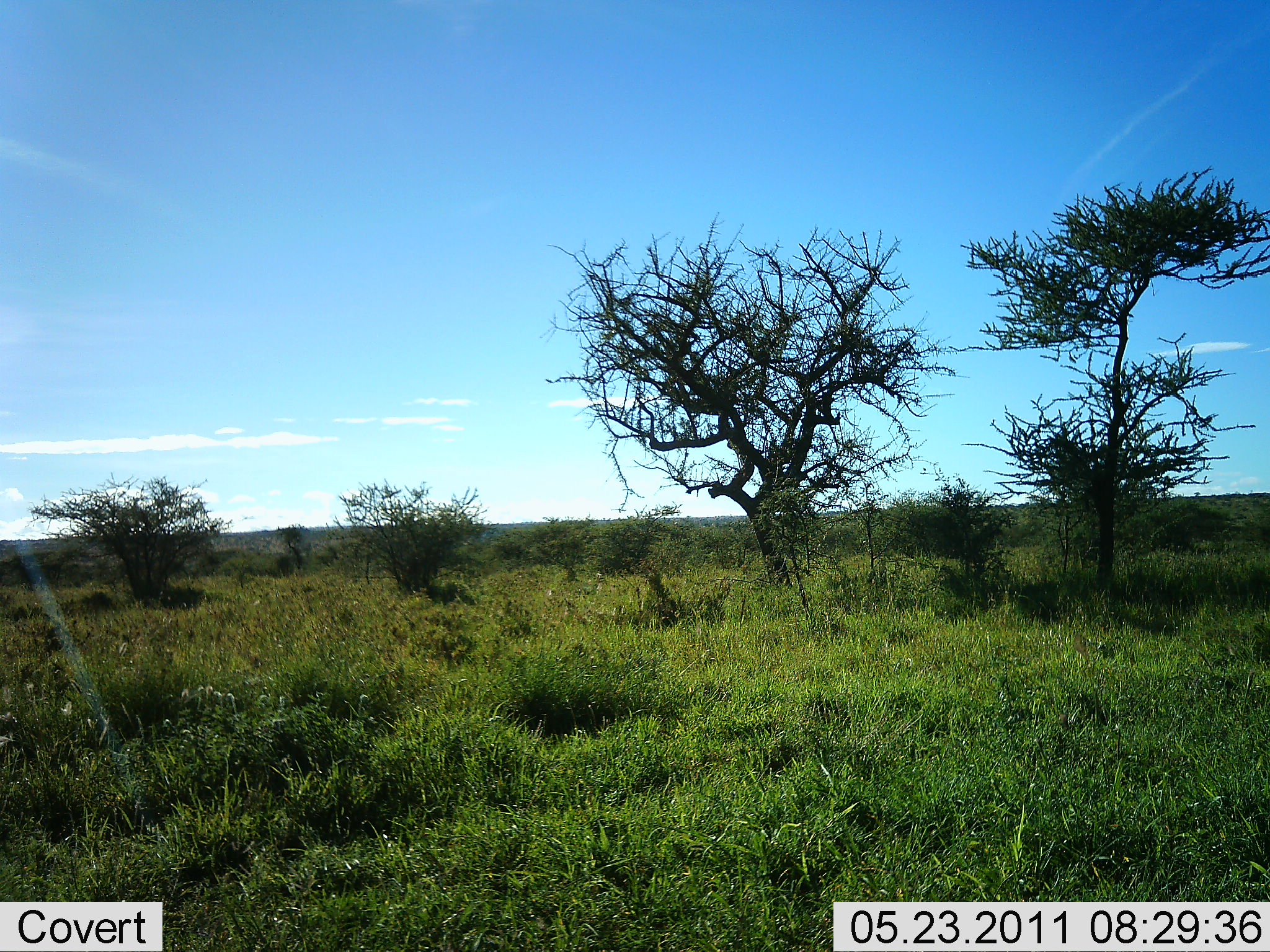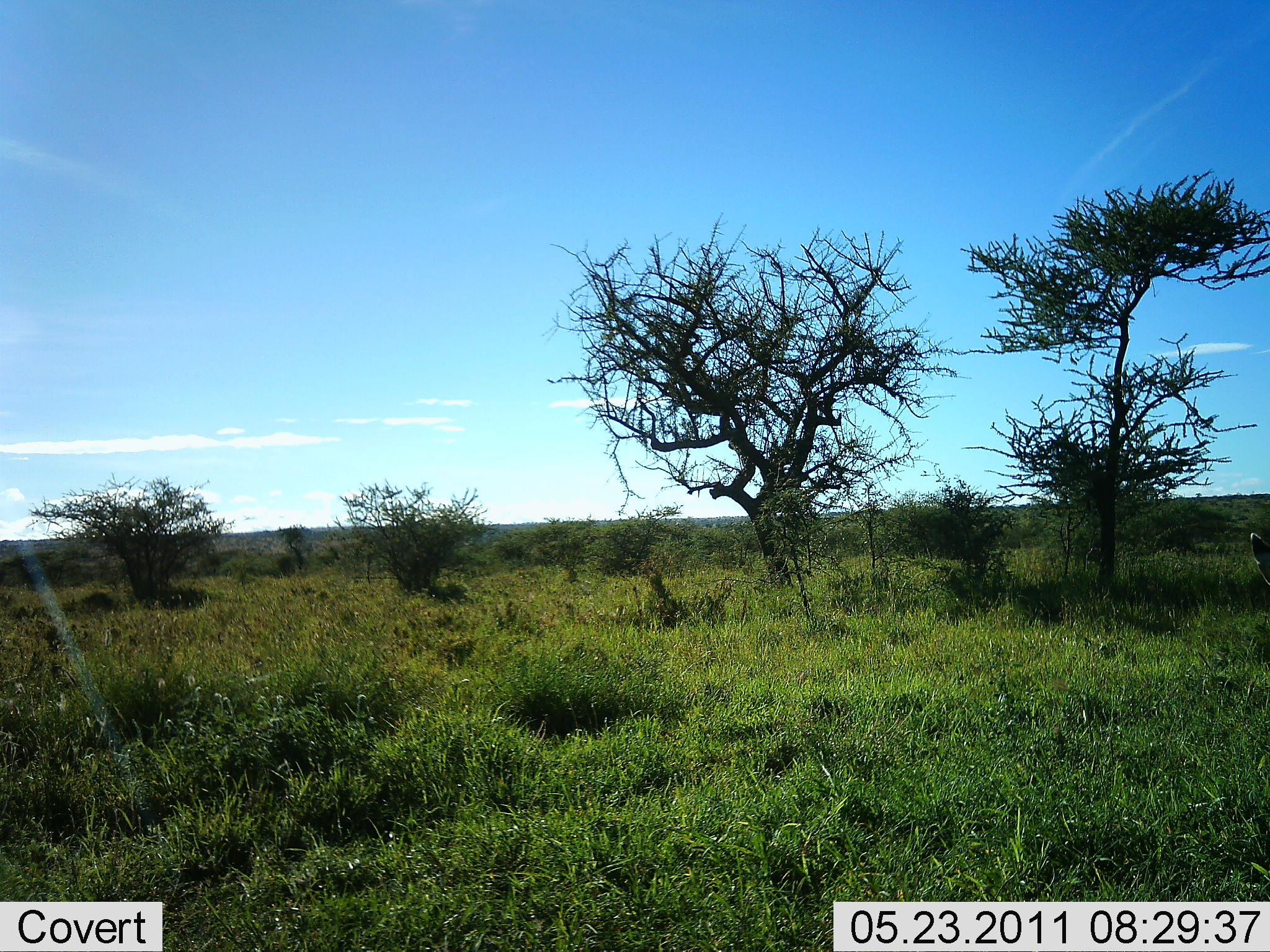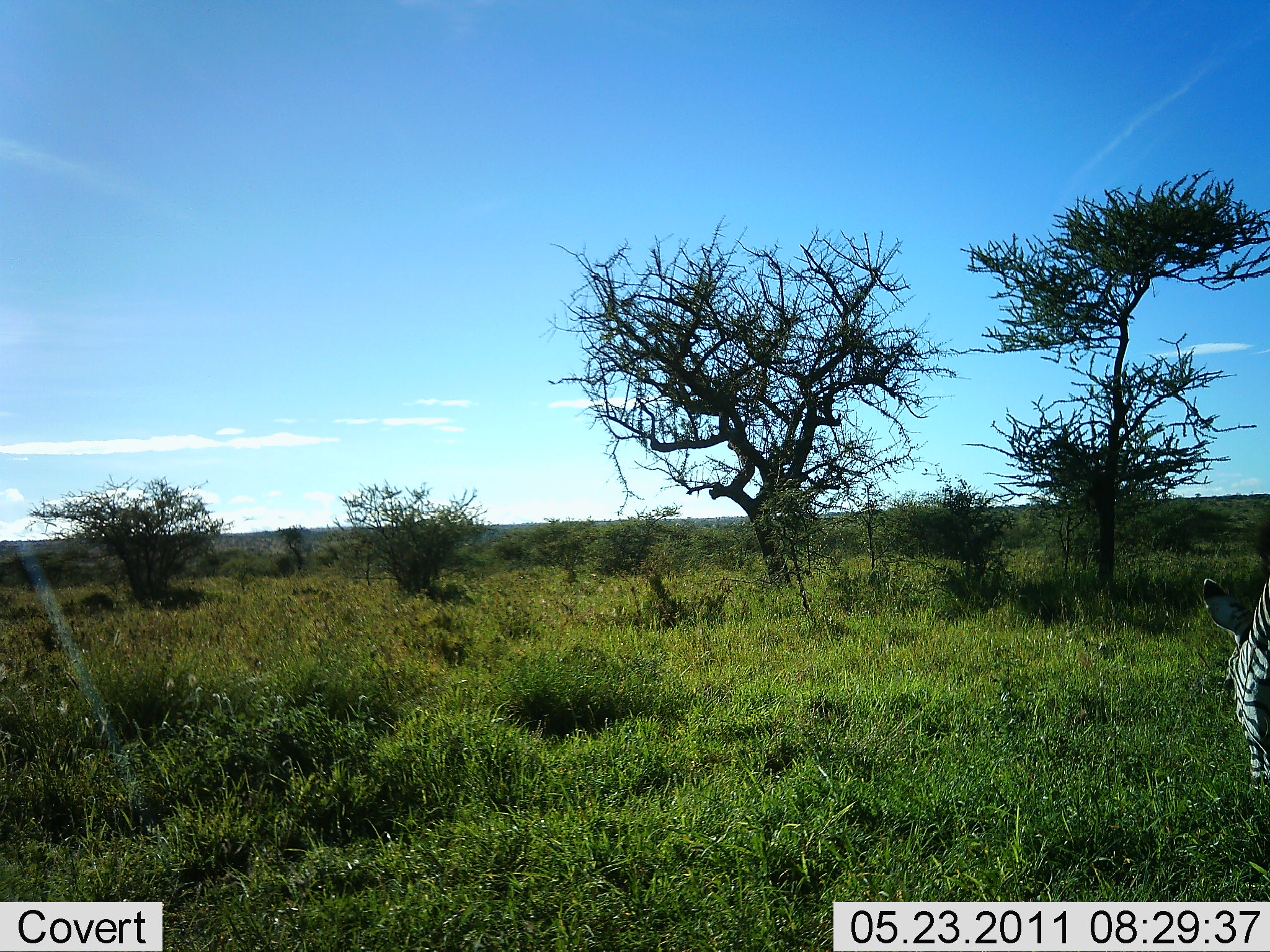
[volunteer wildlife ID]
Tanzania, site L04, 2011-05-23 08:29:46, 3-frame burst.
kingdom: Animalia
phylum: Chordata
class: Mammalia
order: Perissodactyla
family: Equidae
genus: Equus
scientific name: Equus quagga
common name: plains zebra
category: zebra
Zebra (plains zebra) (Equus quagga), count 1. Behavior (volunteer vote fractions): standing 27%, resting 0%, moving 27%, interacting 0%. Young present (vote fraction): 0%. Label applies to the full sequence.